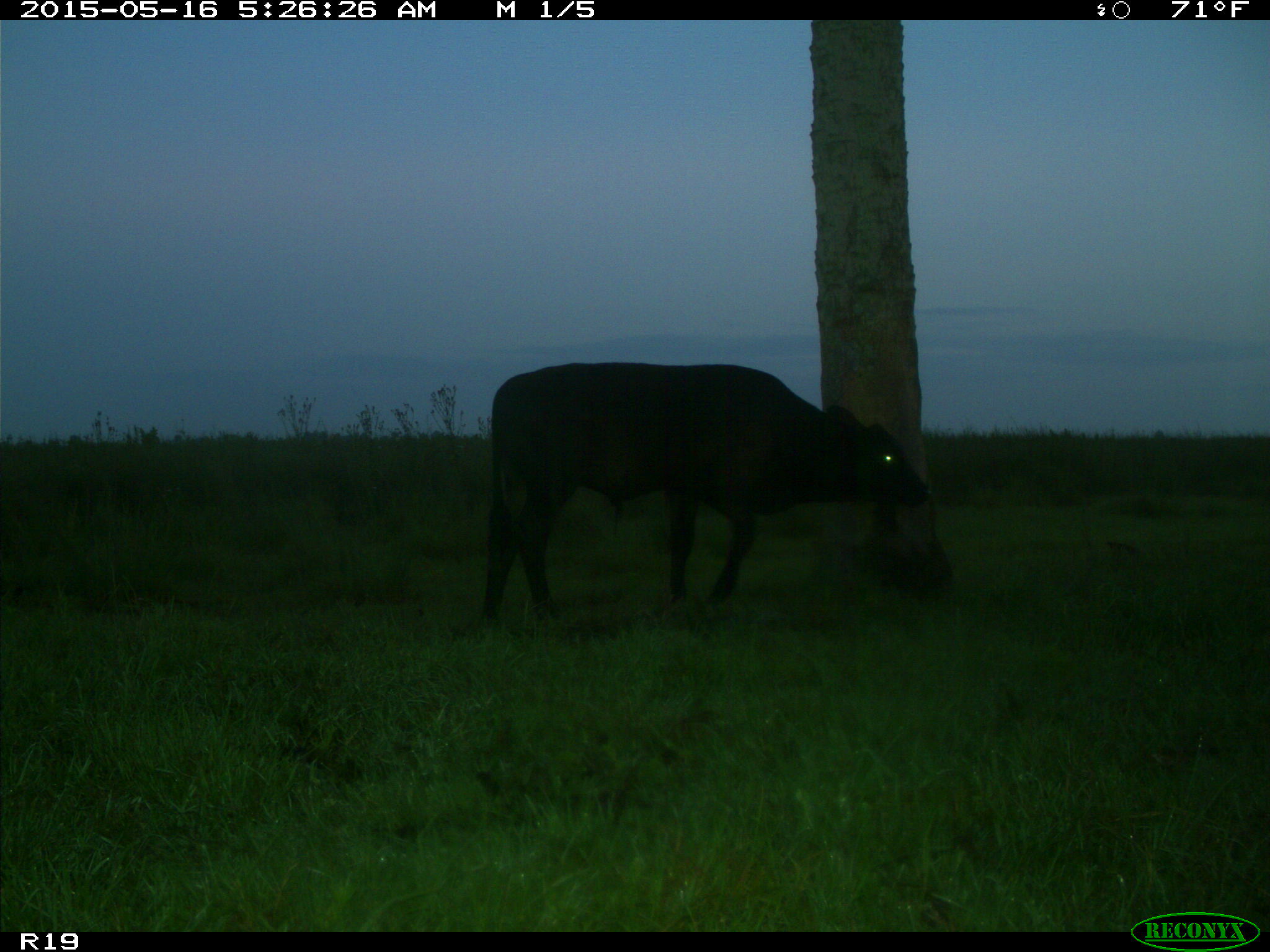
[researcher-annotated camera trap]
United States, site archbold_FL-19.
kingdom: Animalia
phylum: Chordata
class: Mammalia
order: Artiodactyla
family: Bovidae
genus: Bos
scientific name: Bos taurus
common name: domestic cow